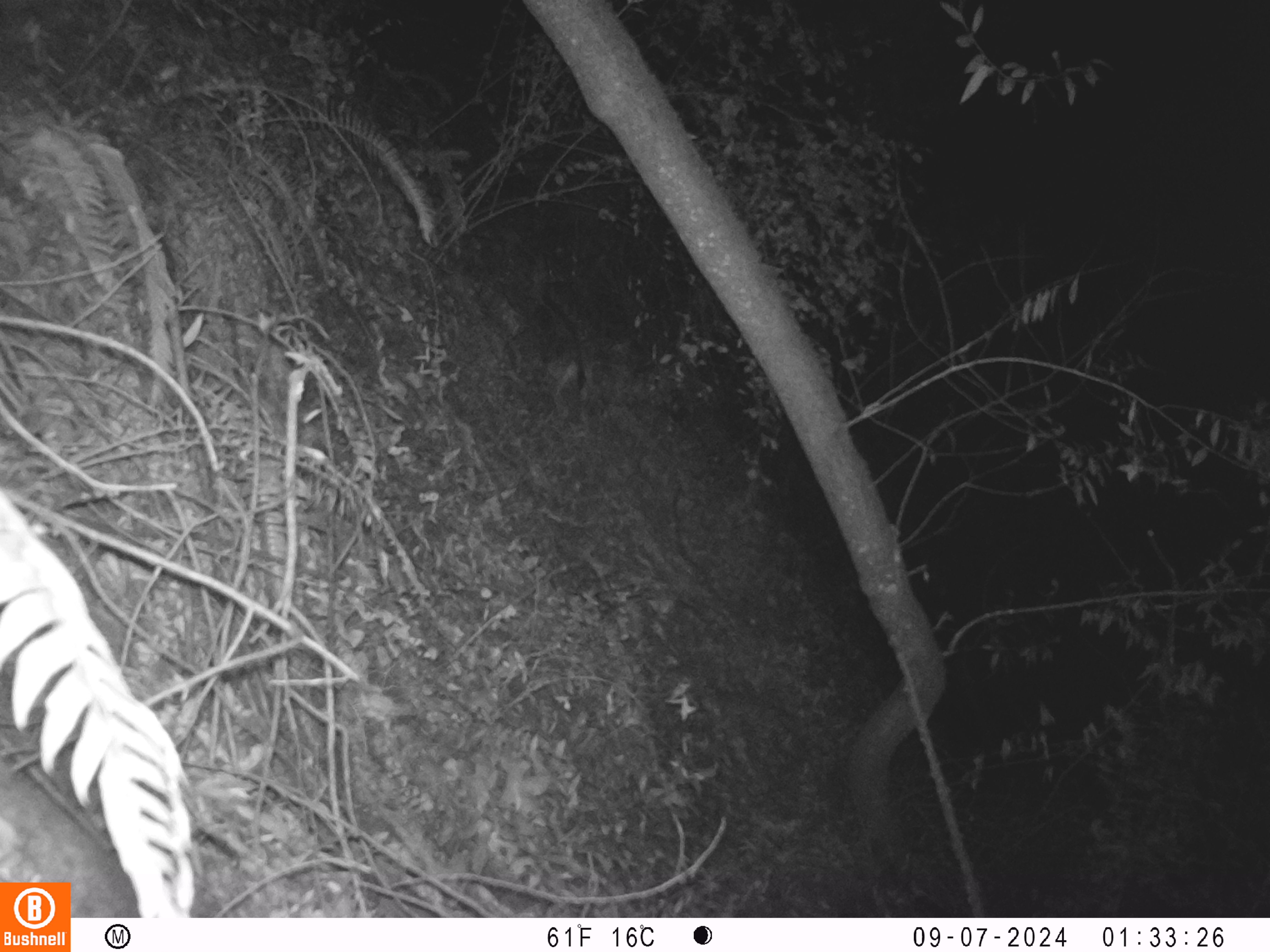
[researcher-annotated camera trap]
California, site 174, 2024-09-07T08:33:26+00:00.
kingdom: Animalia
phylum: Chordata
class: Mammalia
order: Artiodactyla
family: Cervidae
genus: Odocoileus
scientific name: Odocoileus hemionus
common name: mule deer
Mule deer (Odocoileus hemionus).